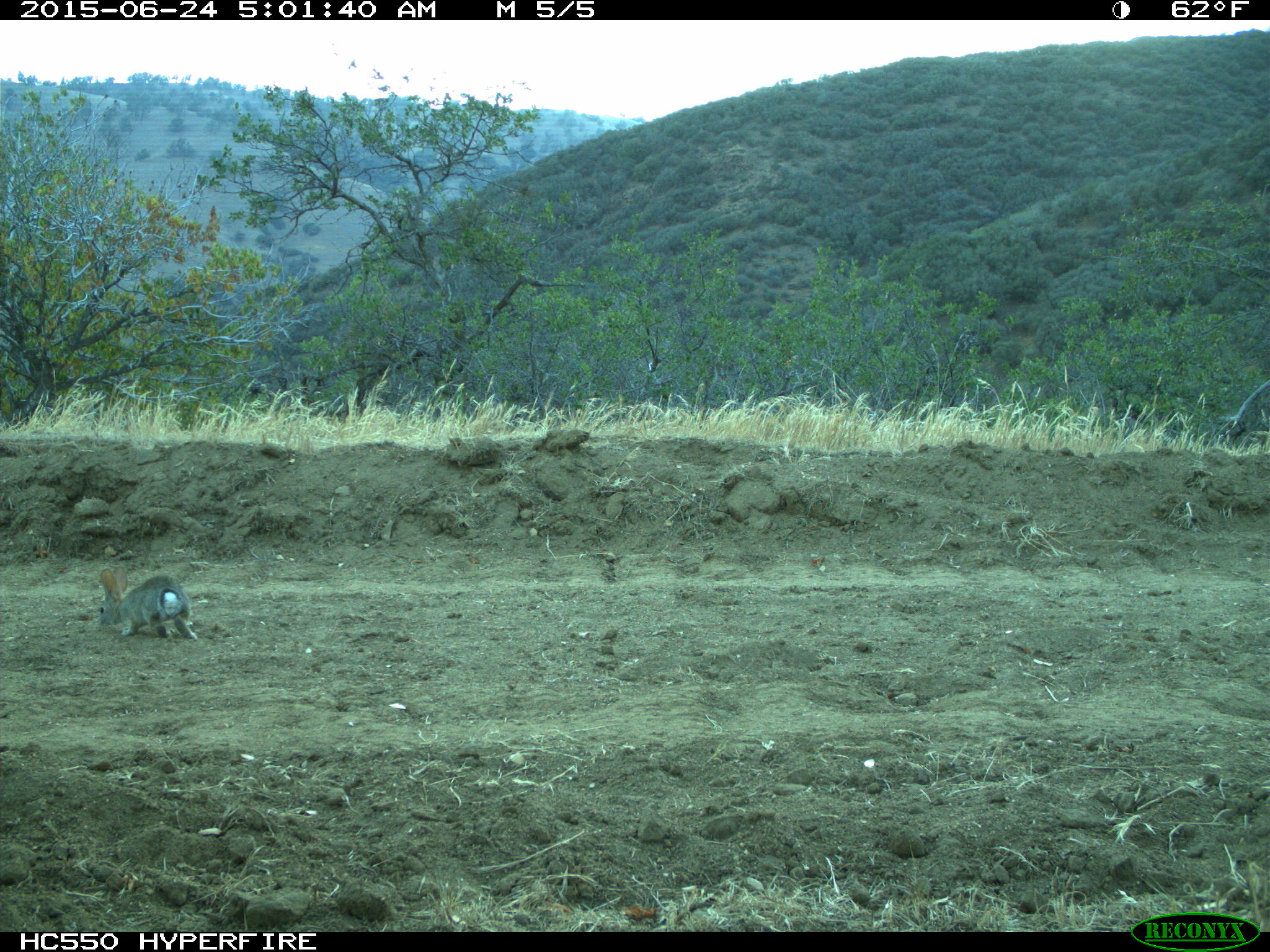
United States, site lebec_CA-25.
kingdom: Animalia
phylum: Chordata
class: Mammalia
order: Lagomorpha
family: Leporidae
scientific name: Leporidae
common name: rabbits and hares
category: unidentified rabbit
Unidentified rabbit (rabbits and hares) (Leporidae).